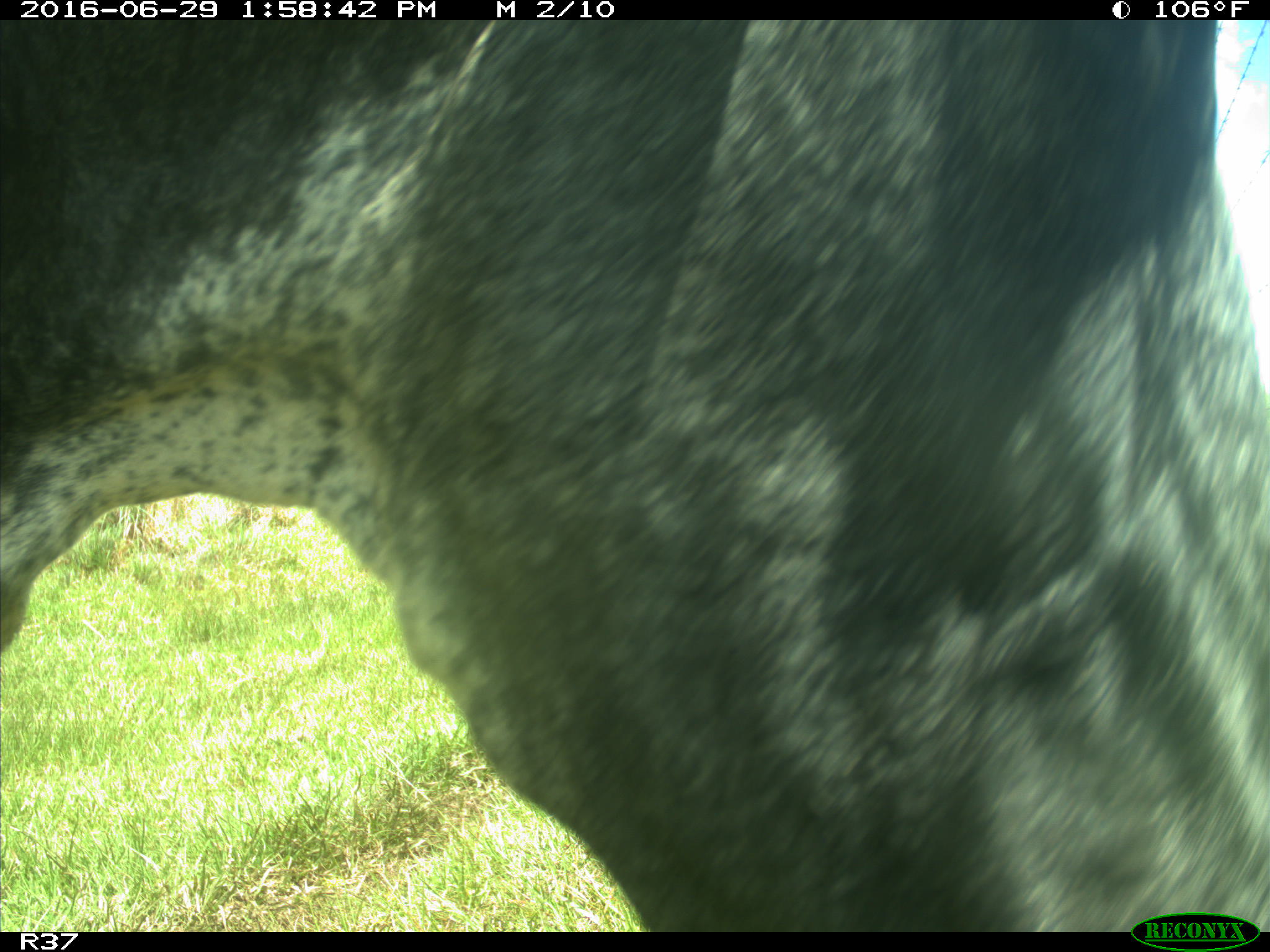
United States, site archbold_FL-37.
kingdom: Animalia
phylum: Chordata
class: Mammalia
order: Artiodactyla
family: Bovidae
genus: Bos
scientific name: Bos taurus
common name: domestic cow